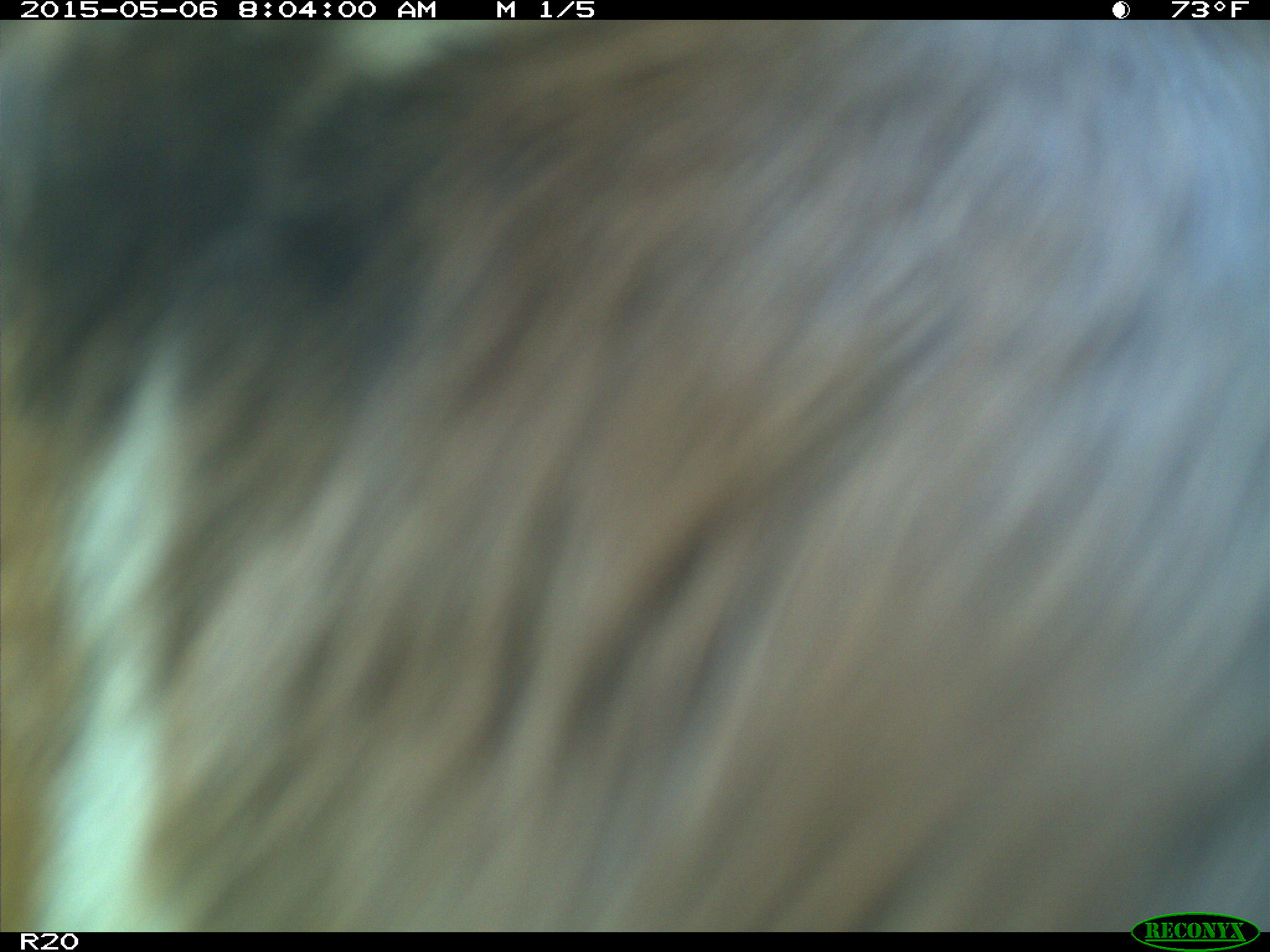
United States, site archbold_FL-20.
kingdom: Animalia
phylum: Chordata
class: Mammalia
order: Artiodactyla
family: Bovidae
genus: Bos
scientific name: Bos taurus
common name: domestic cow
Bos taurus (domestic cow).